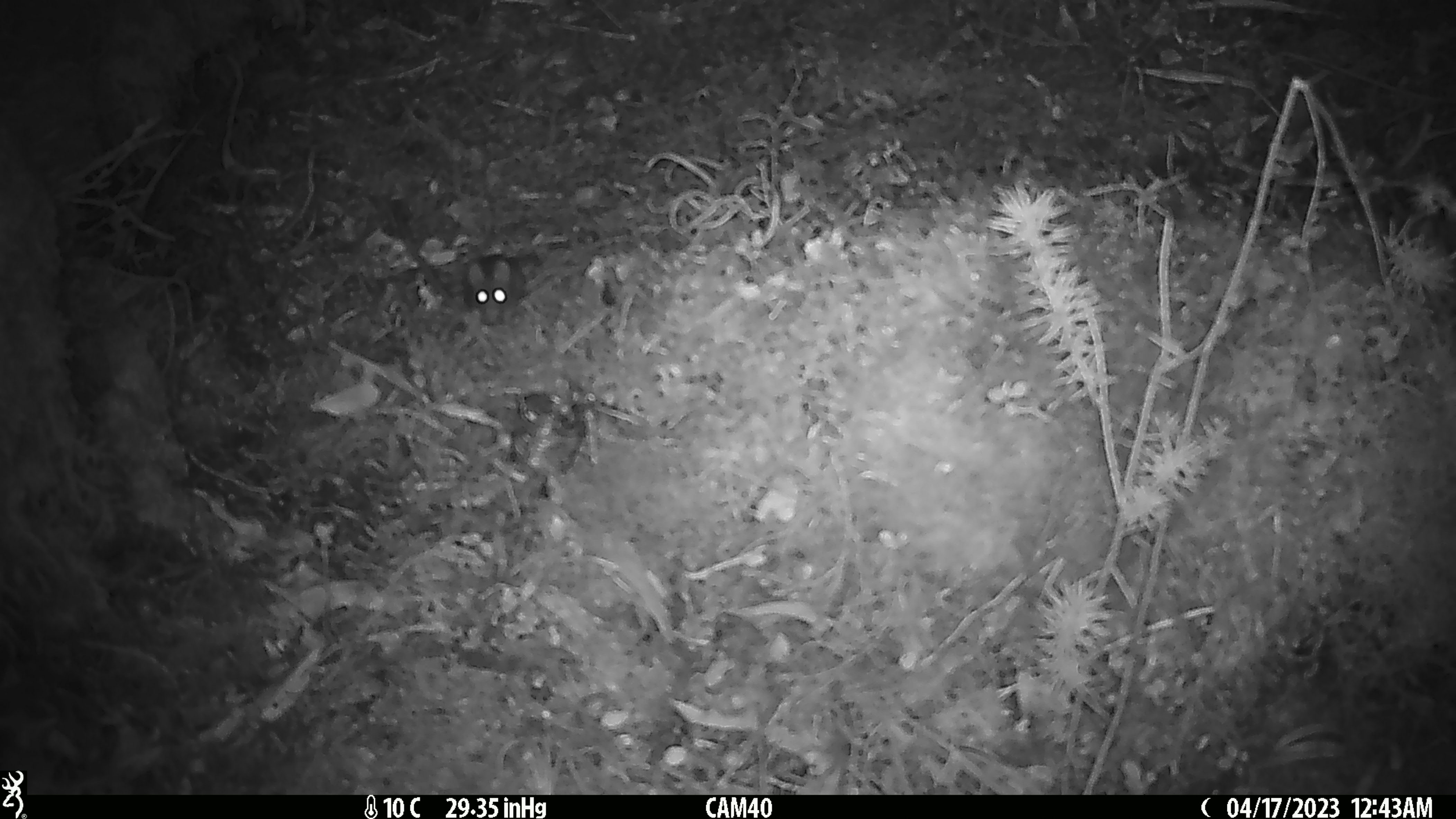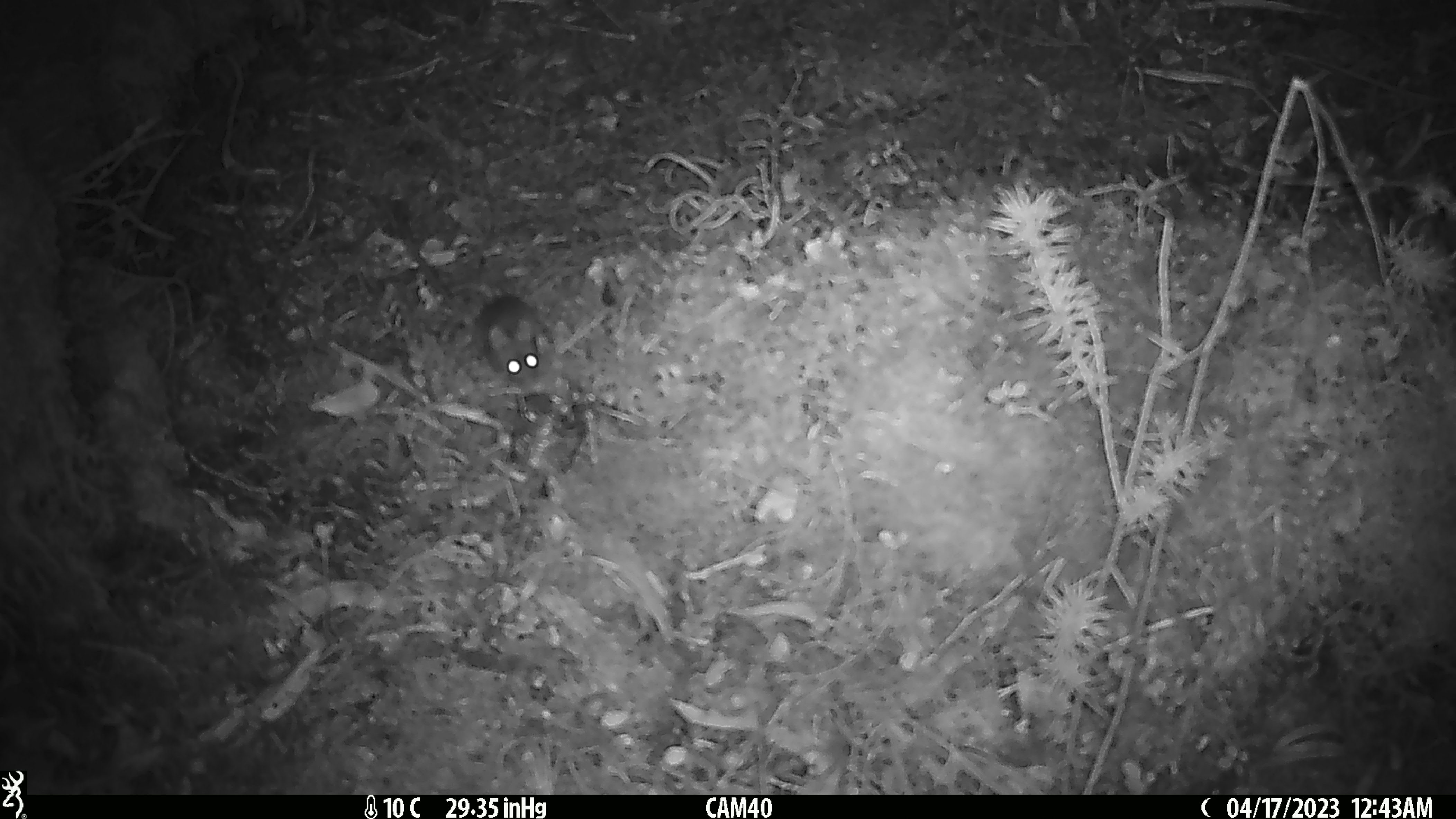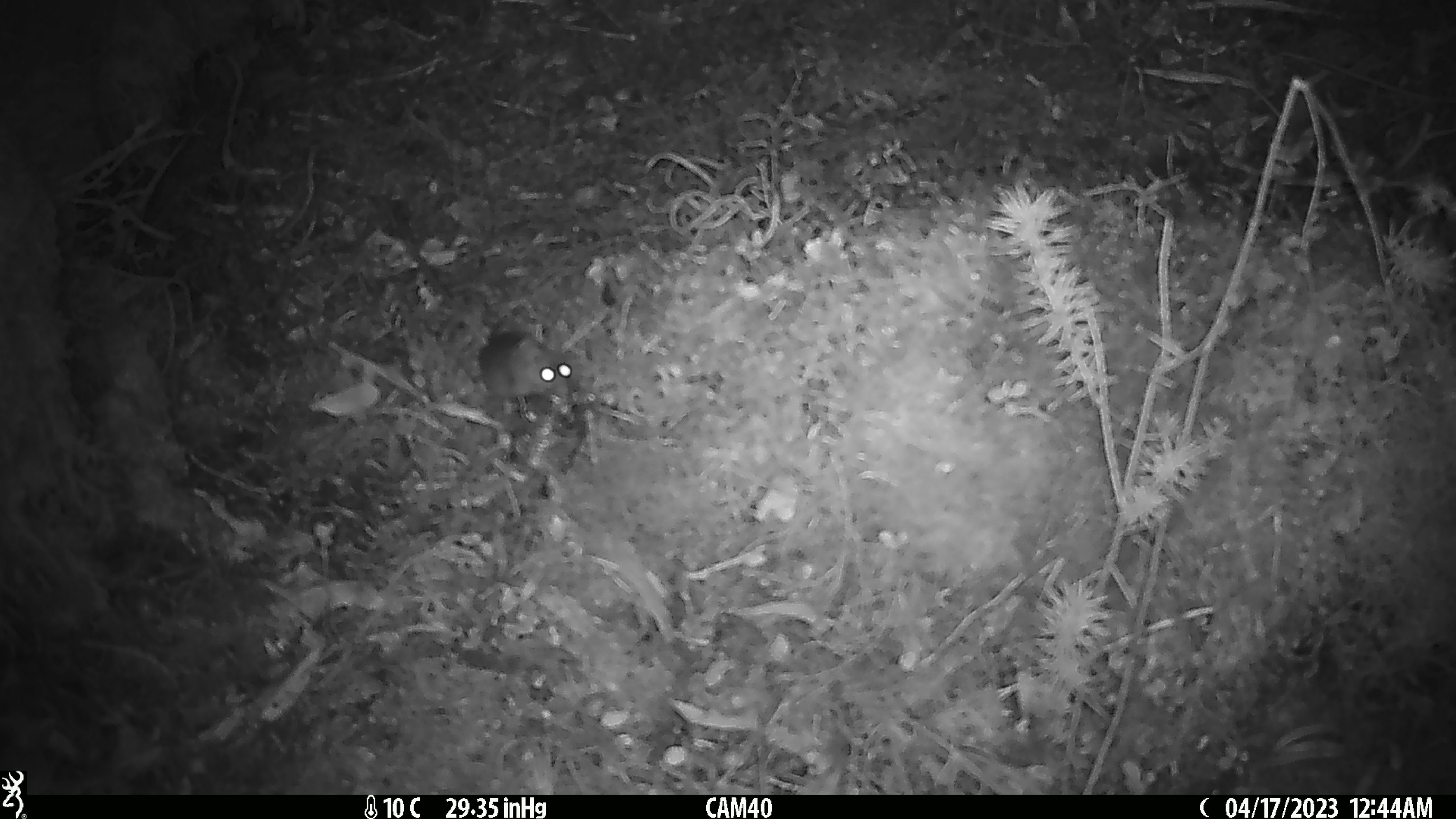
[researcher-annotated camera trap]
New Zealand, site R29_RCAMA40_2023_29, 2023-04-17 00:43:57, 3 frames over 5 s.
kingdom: Animalia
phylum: Chordata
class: Mammalia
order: Rodentia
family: Muridae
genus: Mus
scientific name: Mus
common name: mouse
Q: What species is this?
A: Mouse (Mus).